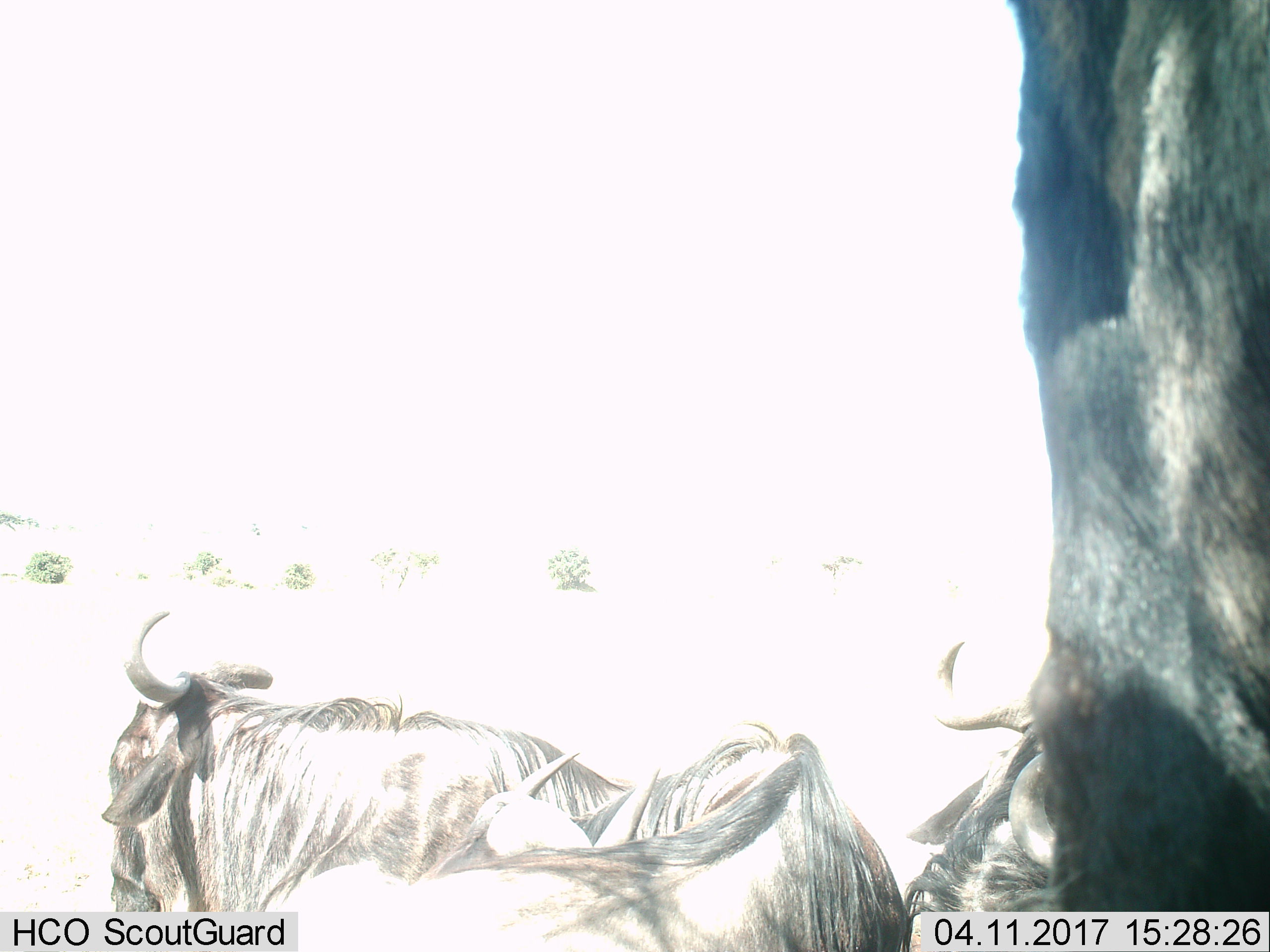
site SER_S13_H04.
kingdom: Animalia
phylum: Chordata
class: Mammalia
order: Artiodactyla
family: Bovidae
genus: Connochaetes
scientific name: Connochaetes taurinus taurinus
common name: blue wildebeest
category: wildebeestblue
Wildebeestblue (blue wildebeest) (Connochaetes taurinus taurinus), count 4. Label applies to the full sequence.